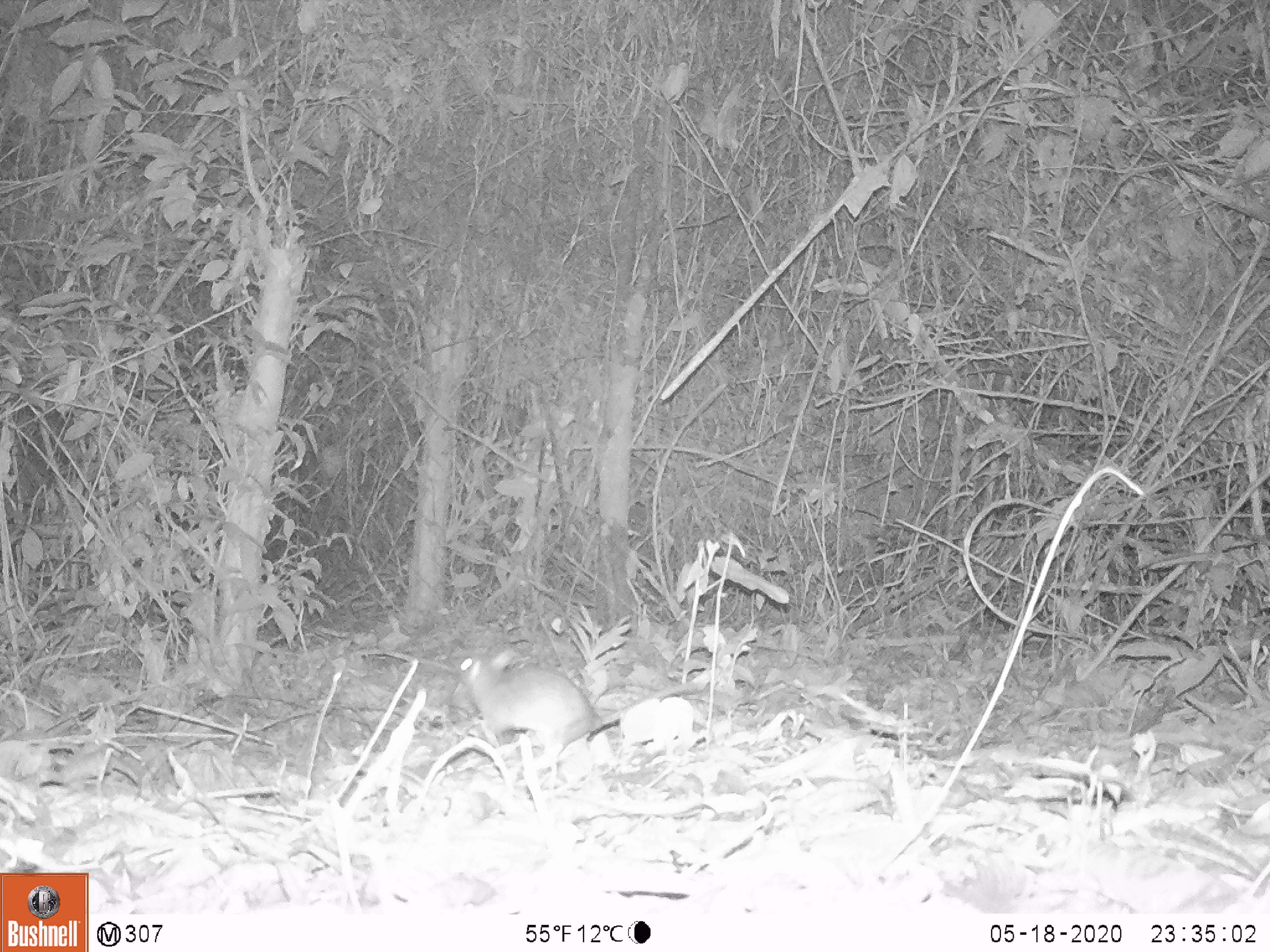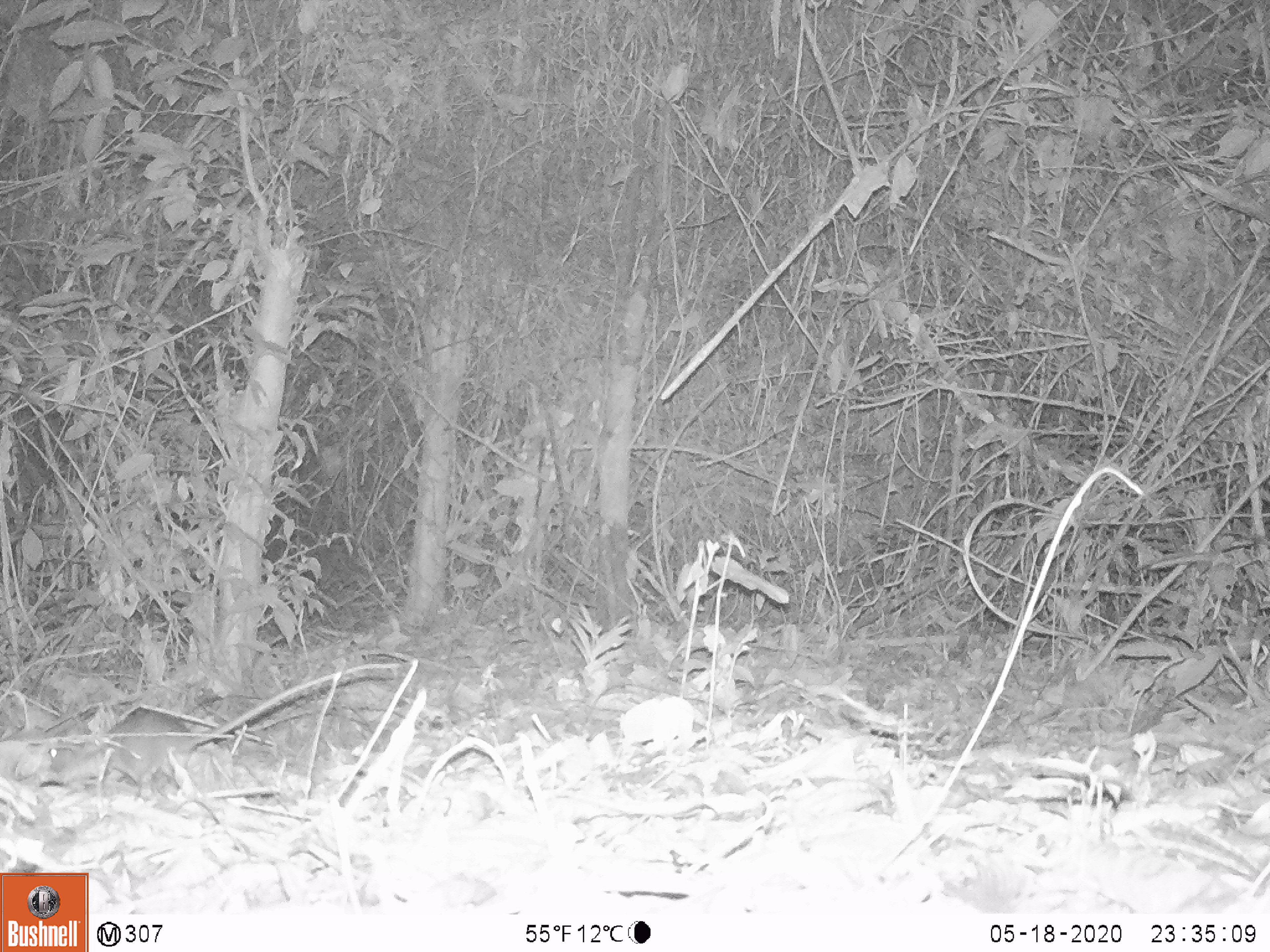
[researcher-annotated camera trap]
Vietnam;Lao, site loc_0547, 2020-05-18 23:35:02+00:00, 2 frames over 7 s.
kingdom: Animalia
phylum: Chordata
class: Mammalia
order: Rodentia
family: Muridae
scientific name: Muridae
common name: old-world mice and rats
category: unidentified murid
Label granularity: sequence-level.